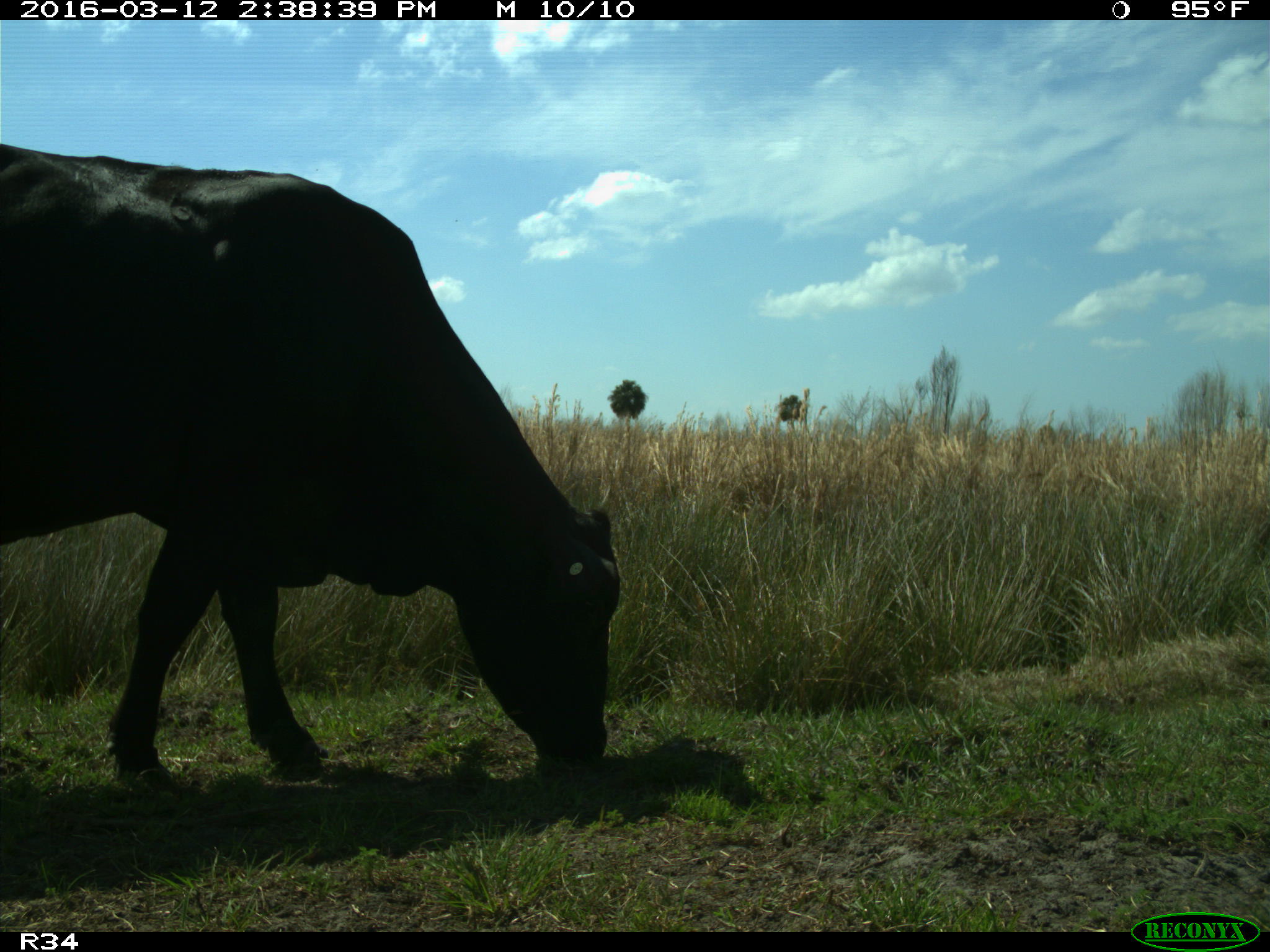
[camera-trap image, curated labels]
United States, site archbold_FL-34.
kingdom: Animalia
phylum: Chordata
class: Mammalia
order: Artiodactyla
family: Bovidae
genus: Bos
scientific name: Bos taurus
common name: domestic cow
Bos taurus (domestic cow).